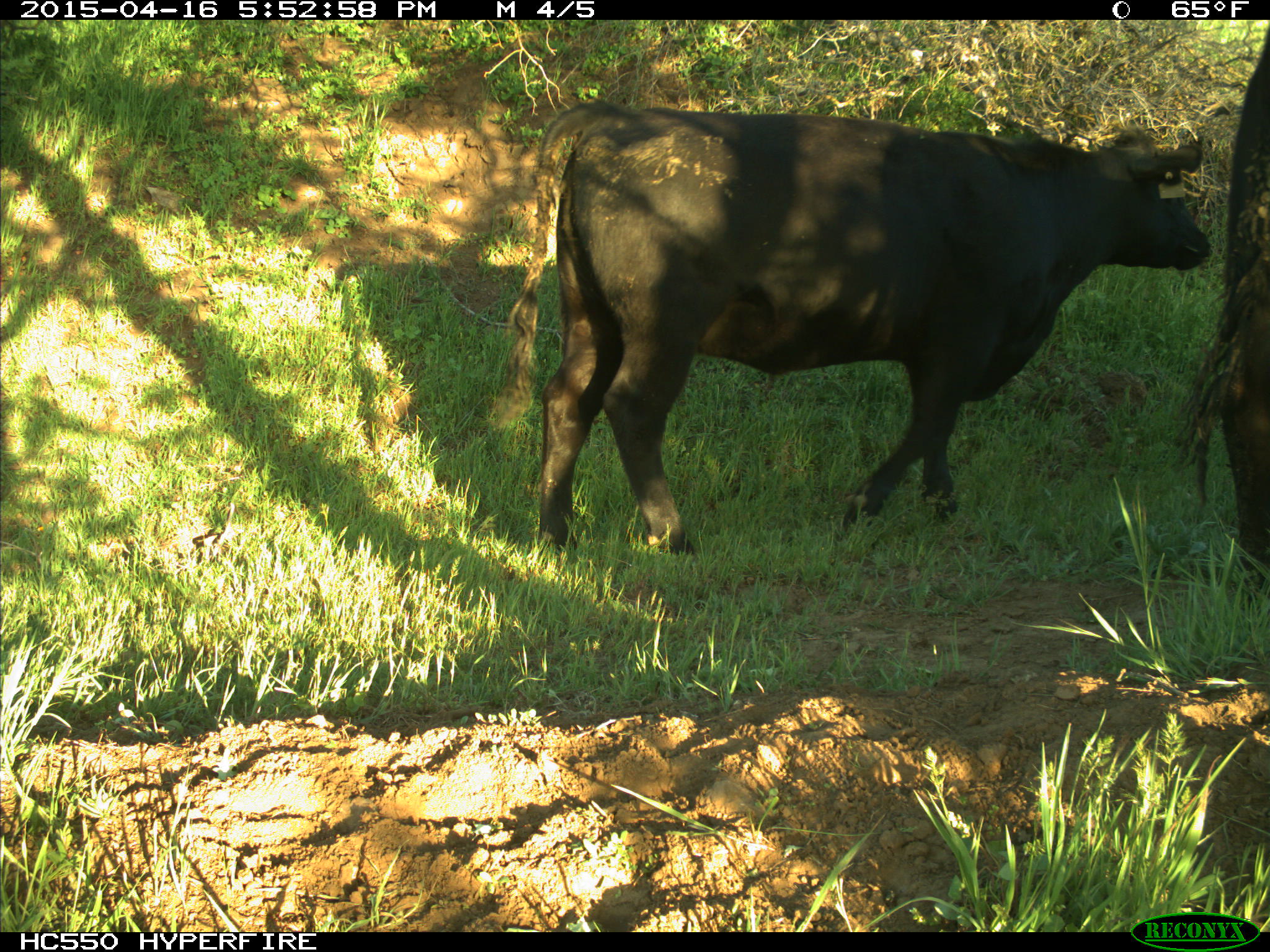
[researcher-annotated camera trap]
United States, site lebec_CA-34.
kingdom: Animalia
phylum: Chordata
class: Mammalia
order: Artiodactyla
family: Bovidae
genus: Bos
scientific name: Bos taurus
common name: domestic cow